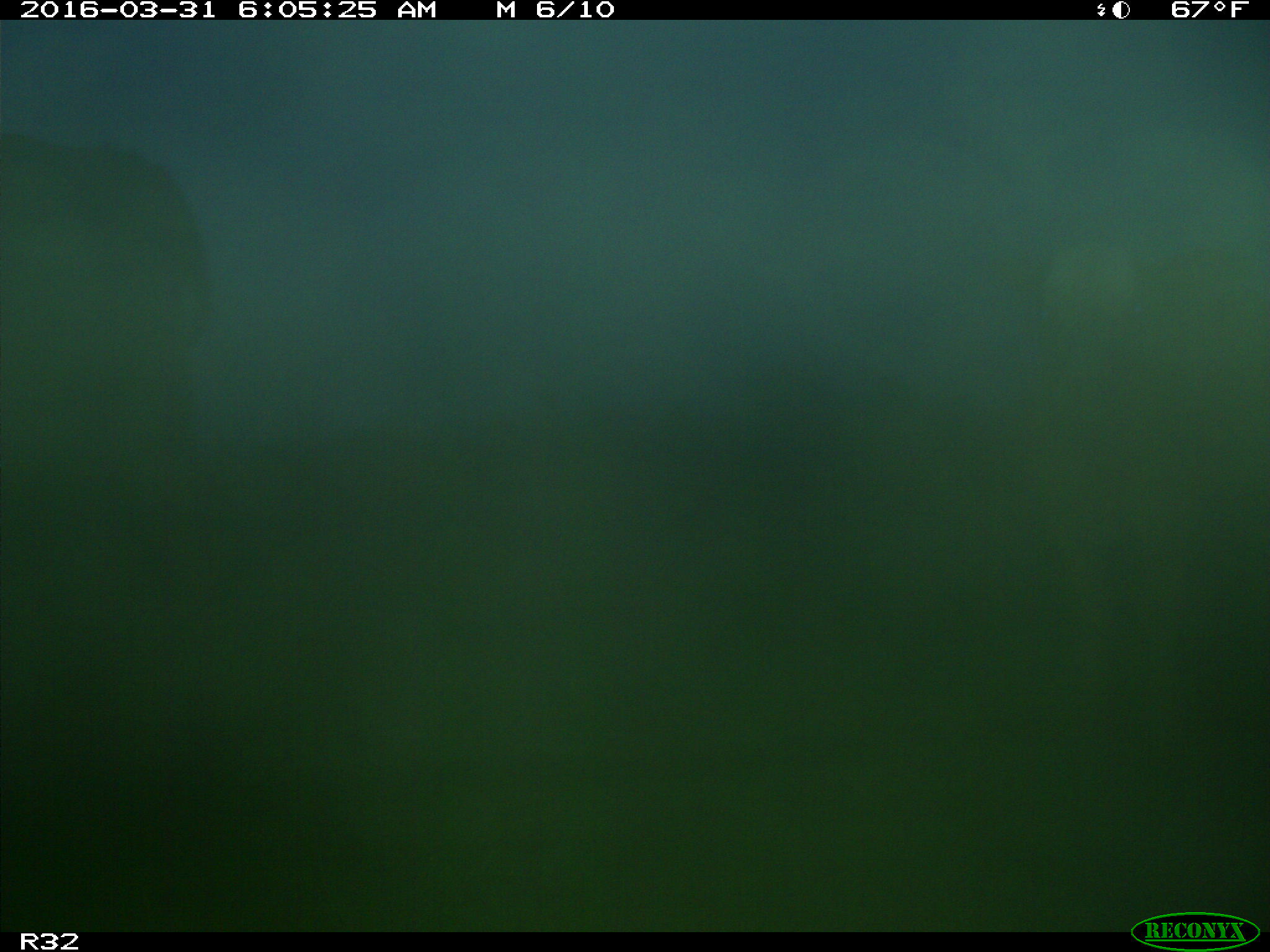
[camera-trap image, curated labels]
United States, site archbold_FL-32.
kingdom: Animalia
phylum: Chordata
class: Mammalia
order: Artiodactyla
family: Bovidae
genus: Bos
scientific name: Bos taurus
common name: domestic cow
Bos taurus (domestic cow).